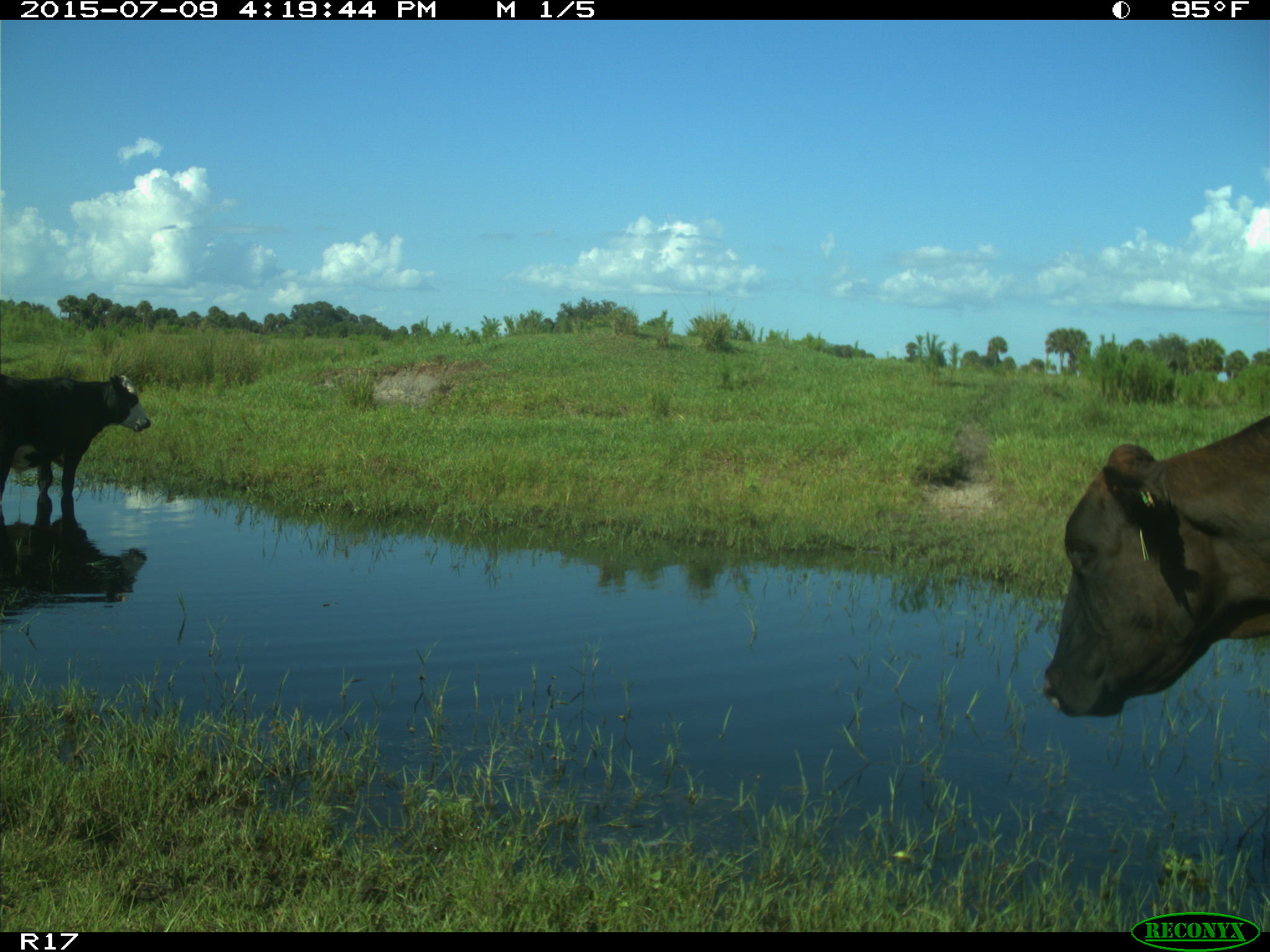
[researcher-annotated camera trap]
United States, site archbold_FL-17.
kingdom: Animalia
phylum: Chordata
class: Mammalia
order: Artiodactyla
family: Bovidae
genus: Bos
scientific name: Bos taurus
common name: domestic cow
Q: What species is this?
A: Bos taurus (domestic cow).